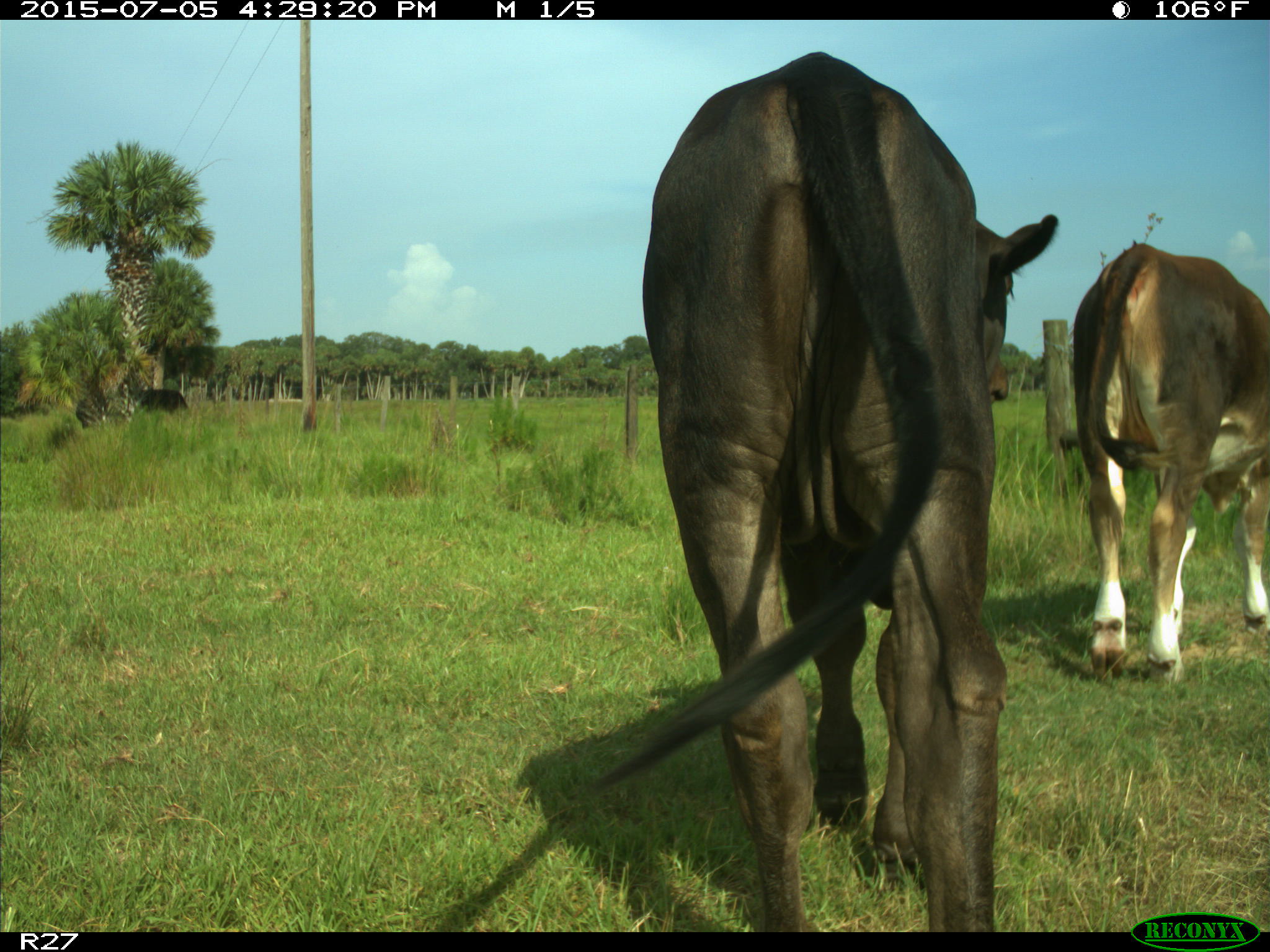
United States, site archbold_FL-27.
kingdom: Animalia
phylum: Chordata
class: Mammalia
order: Artiodactyla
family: Bovidae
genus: Bos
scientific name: Bos taurus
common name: domestic cow